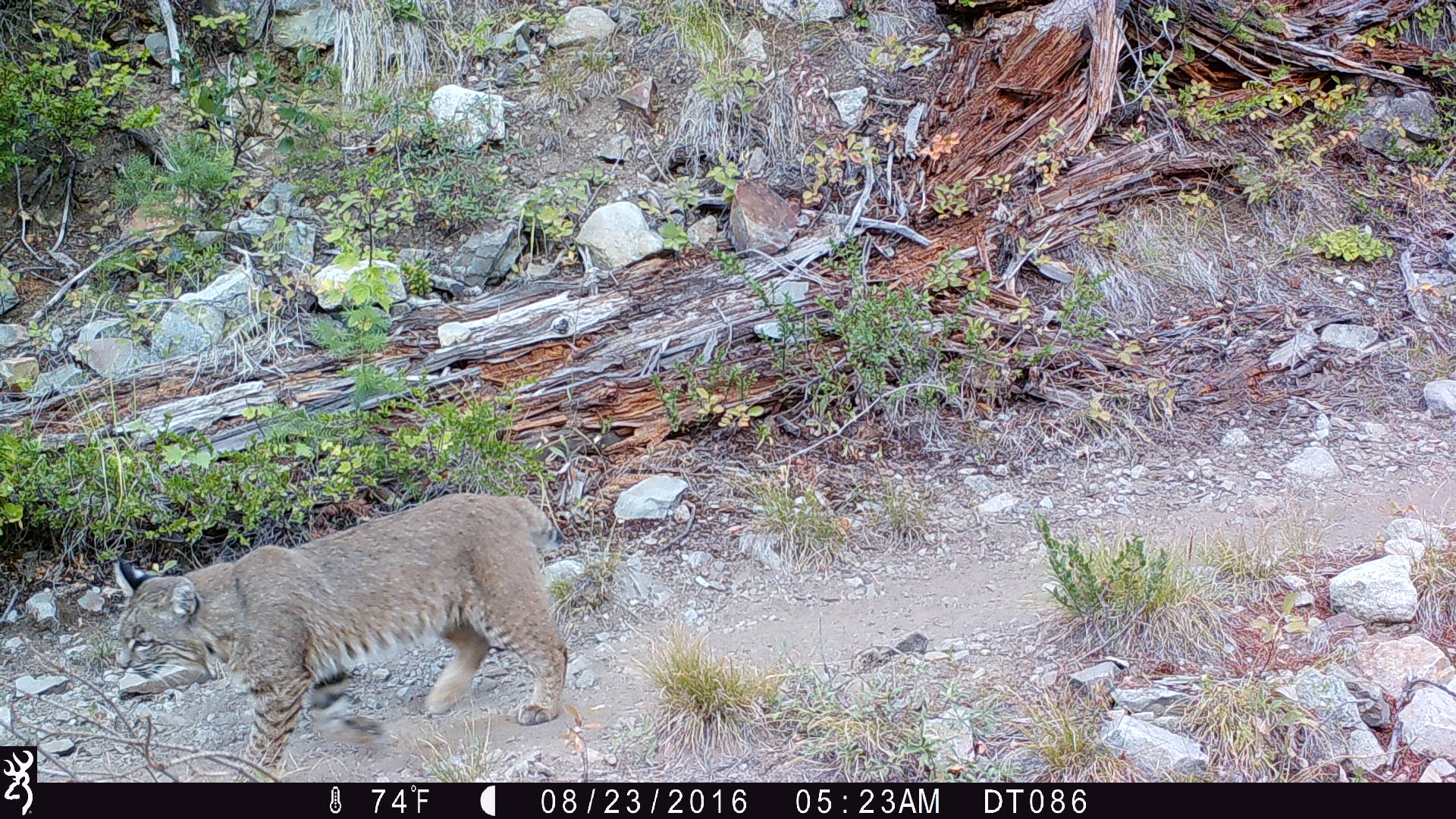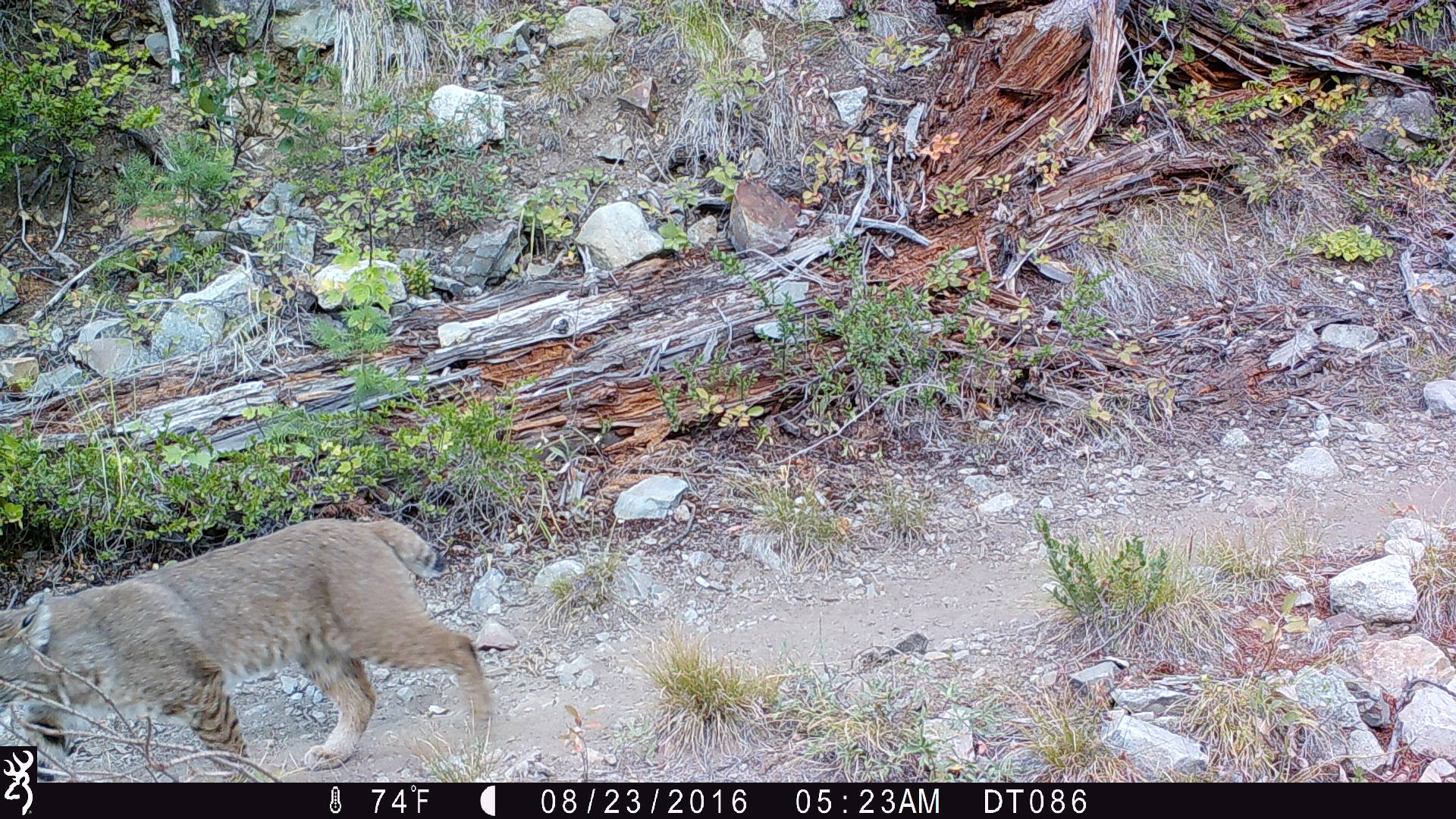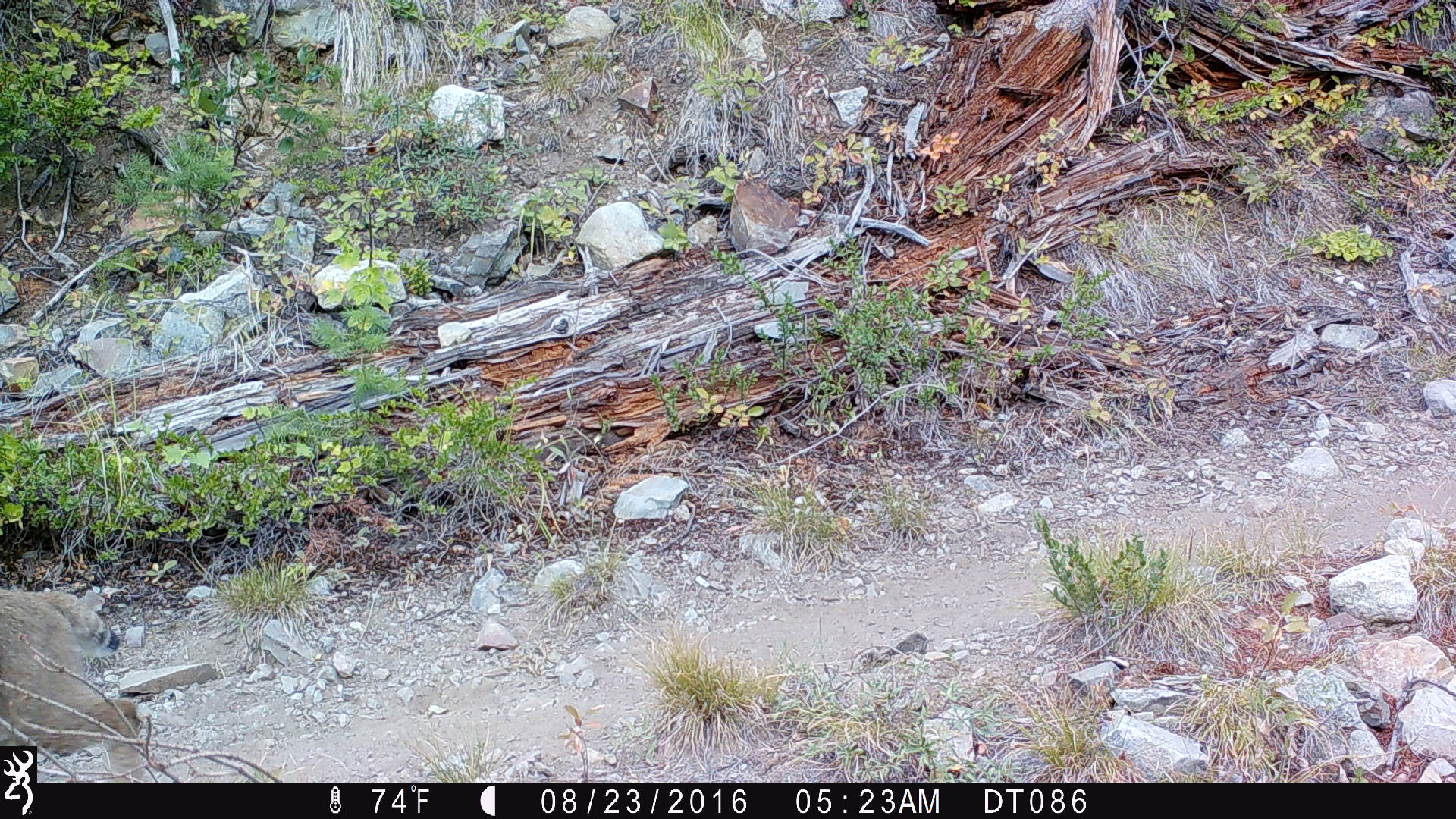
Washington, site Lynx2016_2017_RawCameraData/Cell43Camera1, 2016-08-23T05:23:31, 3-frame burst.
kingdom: Animalia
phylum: Chordata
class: Mammalia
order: Carnivora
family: Felidae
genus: Lynx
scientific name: Lynx rufus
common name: bobcat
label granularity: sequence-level